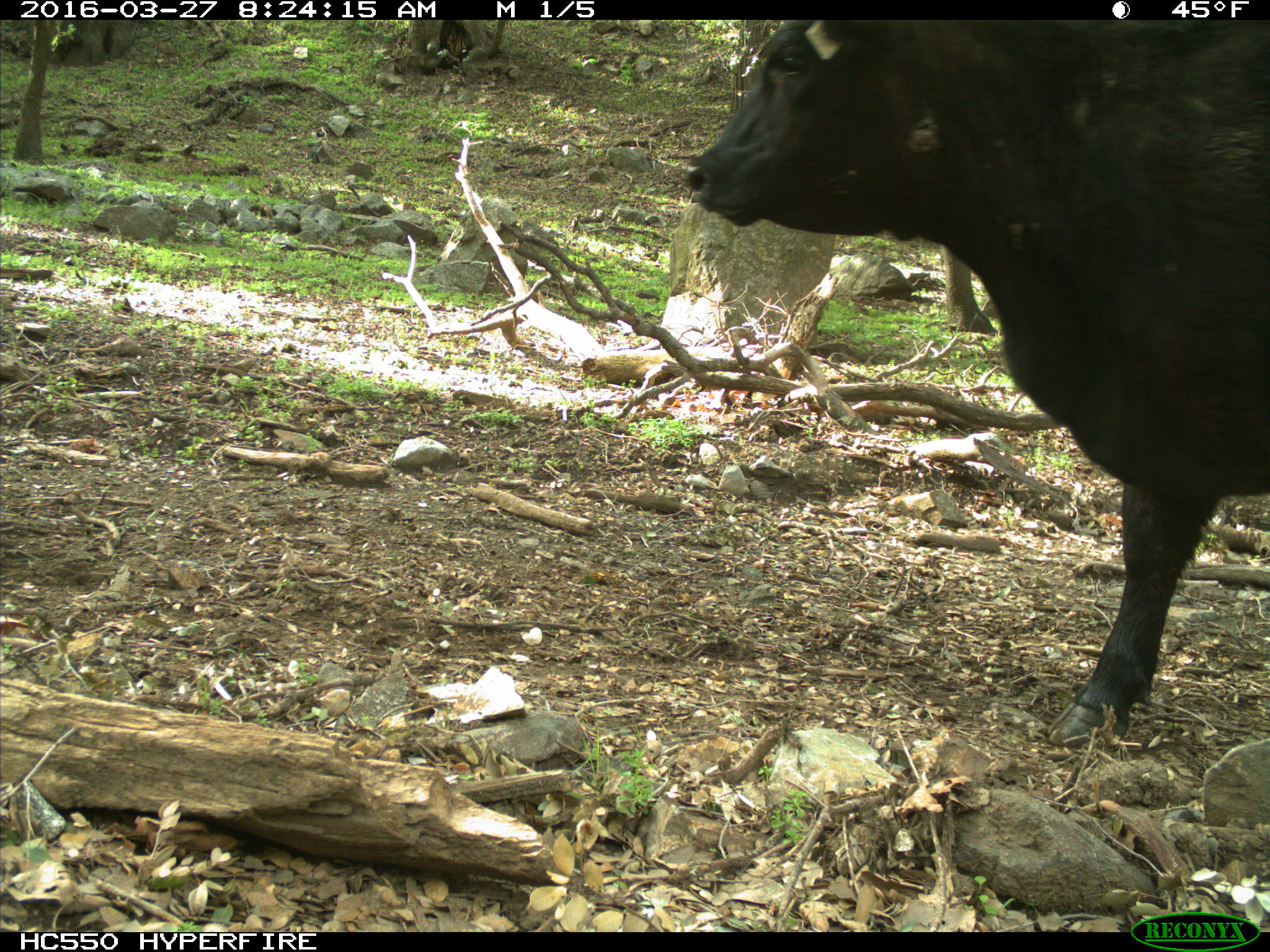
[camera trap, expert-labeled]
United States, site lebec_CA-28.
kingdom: Animalia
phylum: Chordata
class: Mammalia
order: Artiodactyla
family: Bovidae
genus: Bos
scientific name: Bos taurus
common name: domestic cow